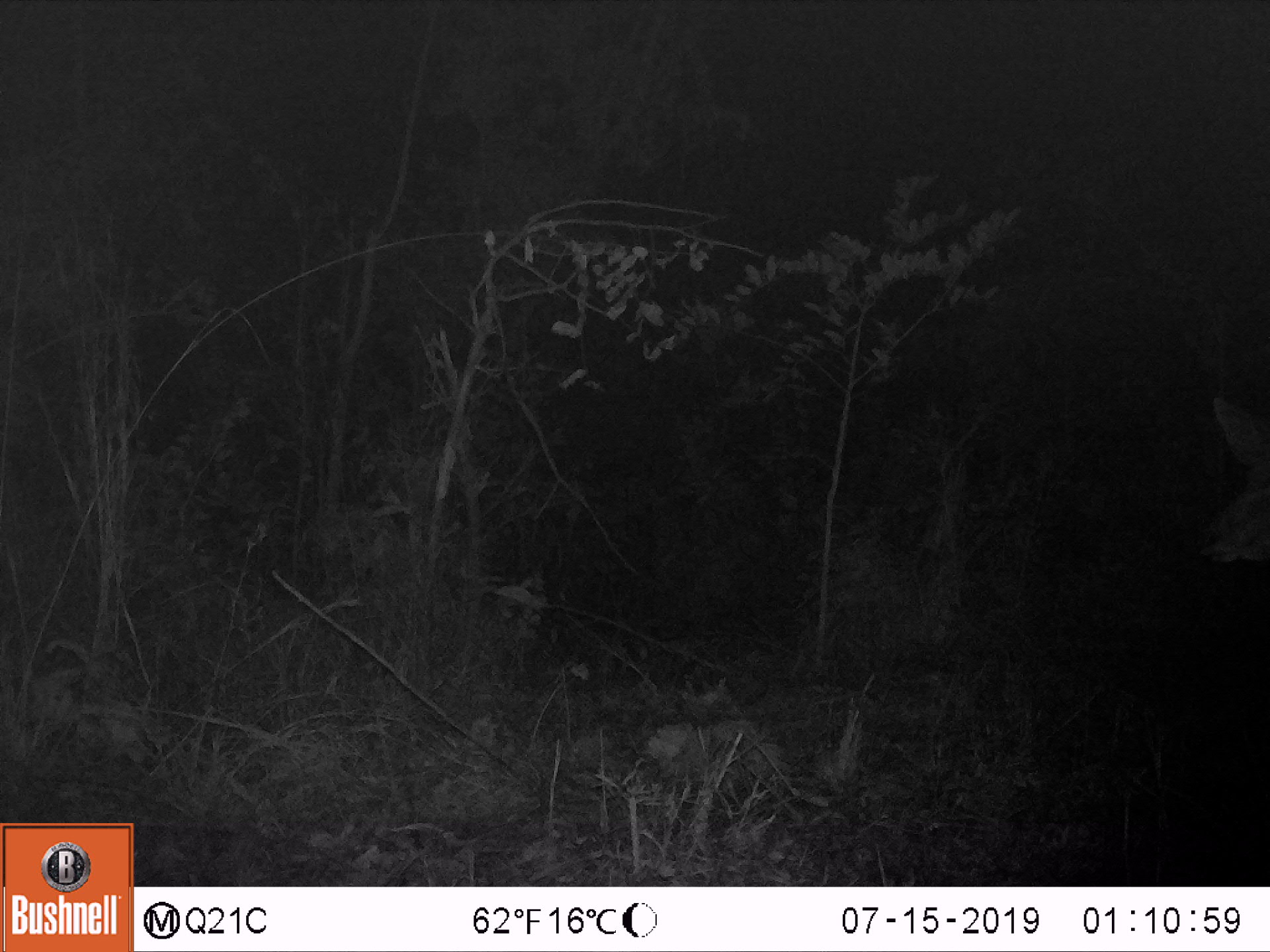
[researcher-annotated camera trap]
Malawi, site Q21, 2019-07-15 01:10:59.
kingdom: Animalia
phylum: Chordata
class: Mammalia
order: Artiodactyla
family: Bovidae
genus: Tragelaphus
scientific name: Tragelaphus strepsiceros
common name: greater kudu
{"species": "greater kudu (Tragelaphus strepsiceros)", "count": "1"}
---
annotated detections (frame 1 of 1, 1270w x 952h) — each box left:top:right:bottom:
greater kudu: 1179:381:1268:585